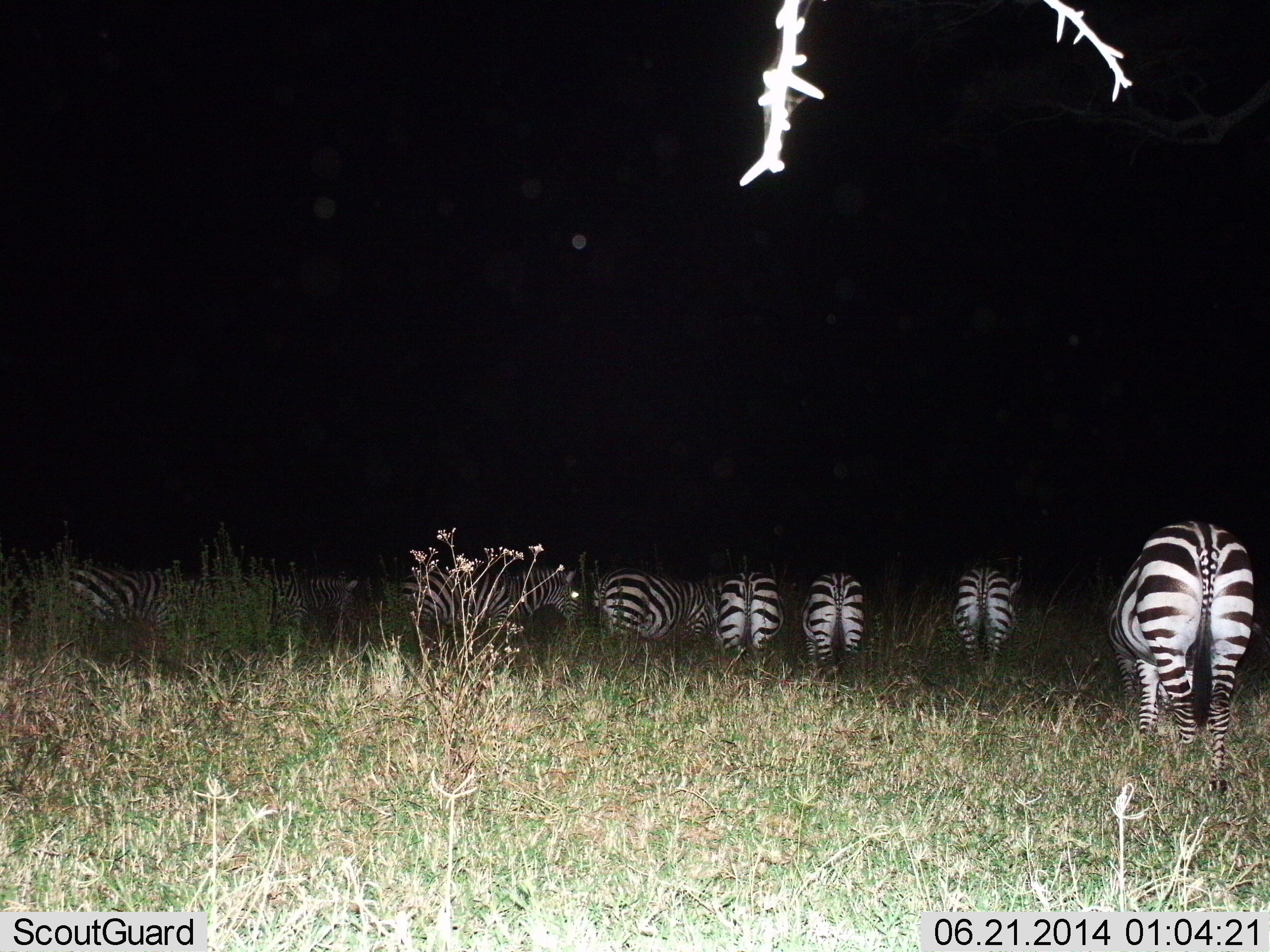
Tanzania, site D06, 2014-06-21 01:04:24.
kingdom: Animalia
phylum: Chordata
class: Mammalia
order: Perissodactyla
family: Equidae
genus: Equus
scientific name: Equus quagga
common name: plains zebra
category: zebra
Zebra (plains zebra) (Equus quagga), count 8. Behavior (volunteer vote fractions): standing 50%, resting 0%, moving 20%, interacting 0%. Young present (vote fraction): 0%. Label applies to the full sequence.